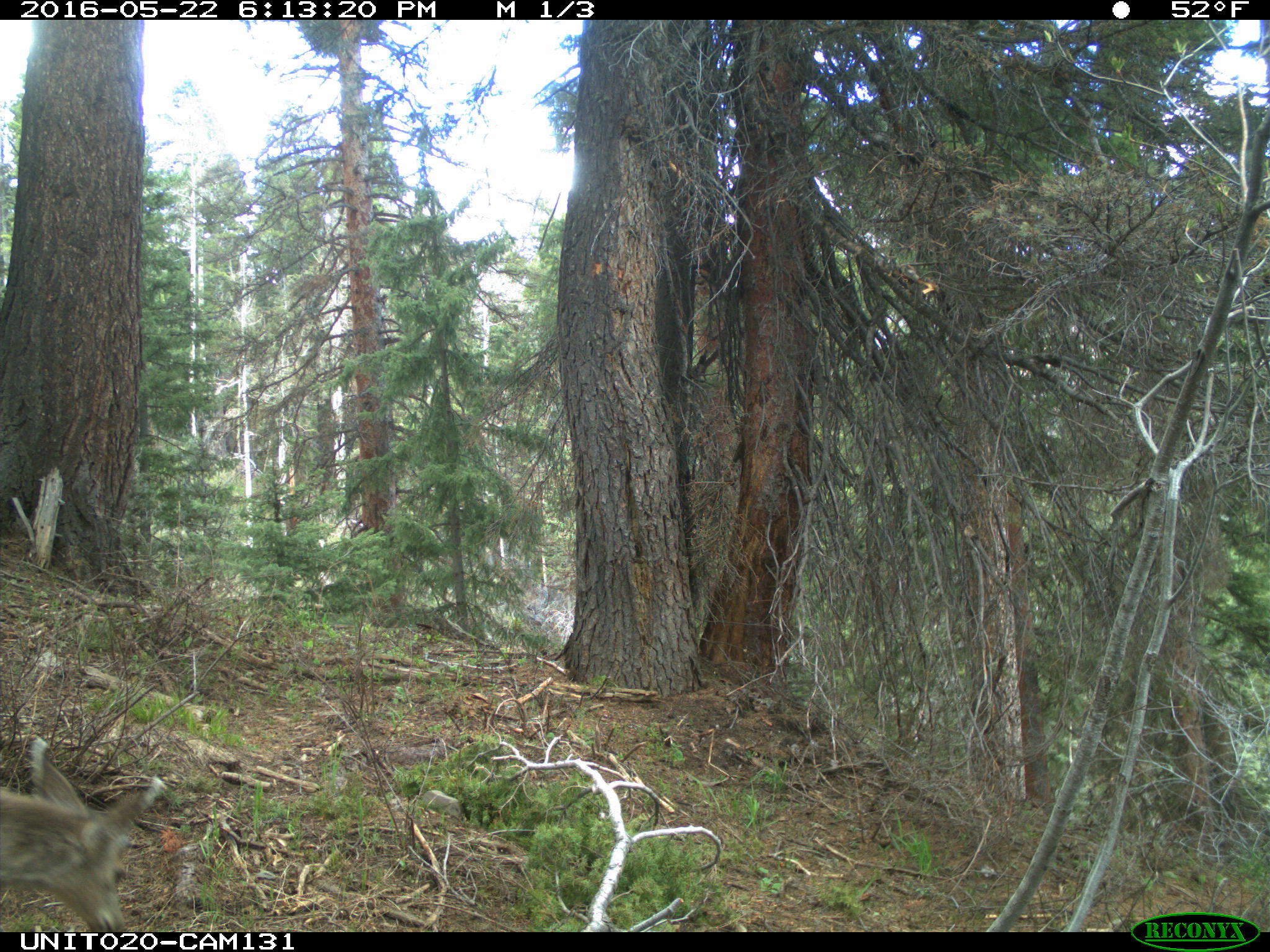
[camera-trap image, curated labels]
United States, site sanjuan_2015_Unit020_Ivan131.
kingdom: Animalia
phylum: Chordata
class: Mammalia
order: Artiodactyla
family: Cervidae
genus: Odocoileus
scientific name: Odocoileus hemionus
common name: mule deer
Odocoileus hemionus (mule deer).